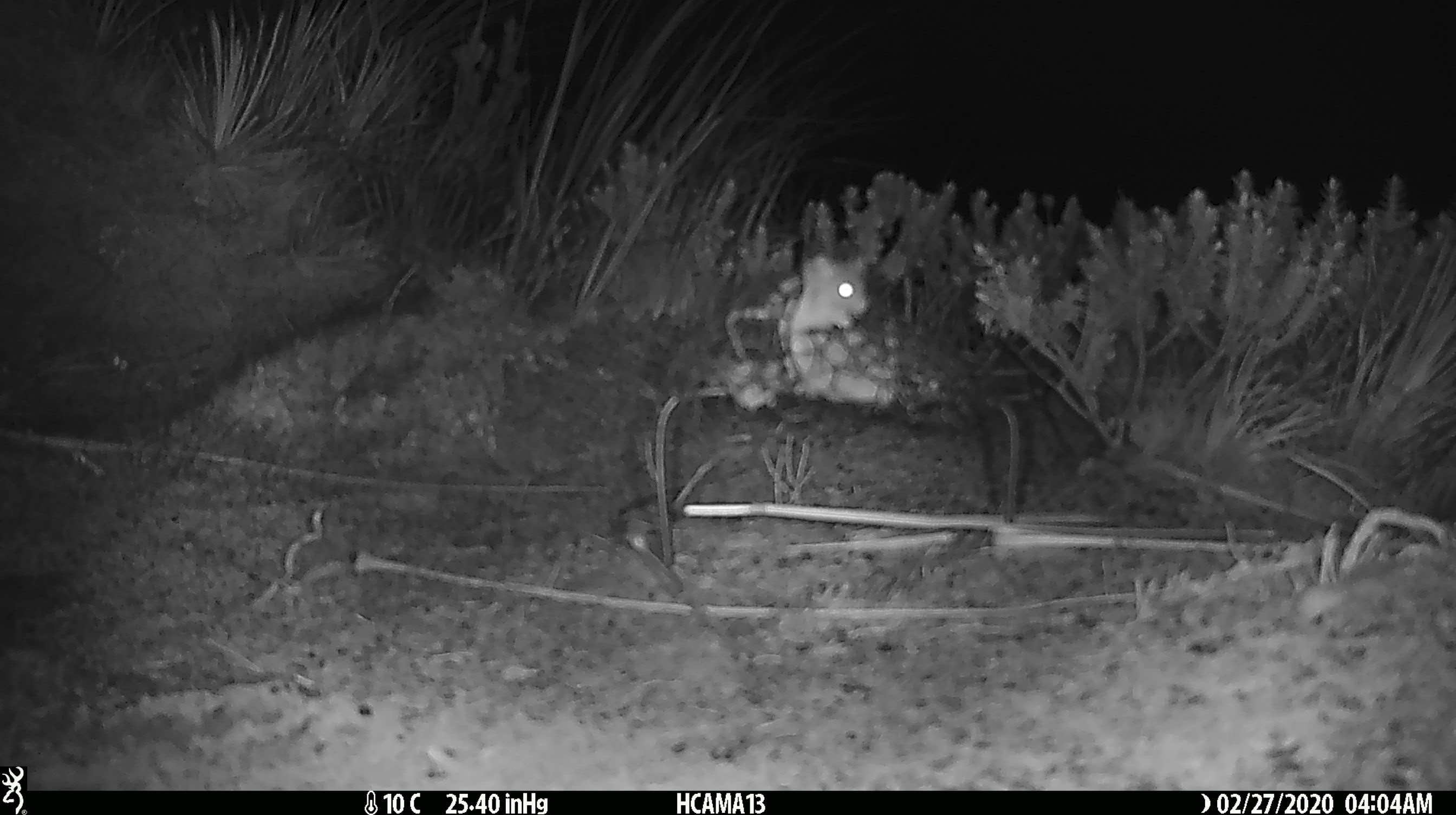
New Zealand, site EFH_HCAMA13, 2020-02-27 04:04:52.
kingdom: Animalia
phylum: Chordata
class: Mammalia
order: Rodentia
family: Muridae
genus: Mus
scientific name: Mus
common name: mouse